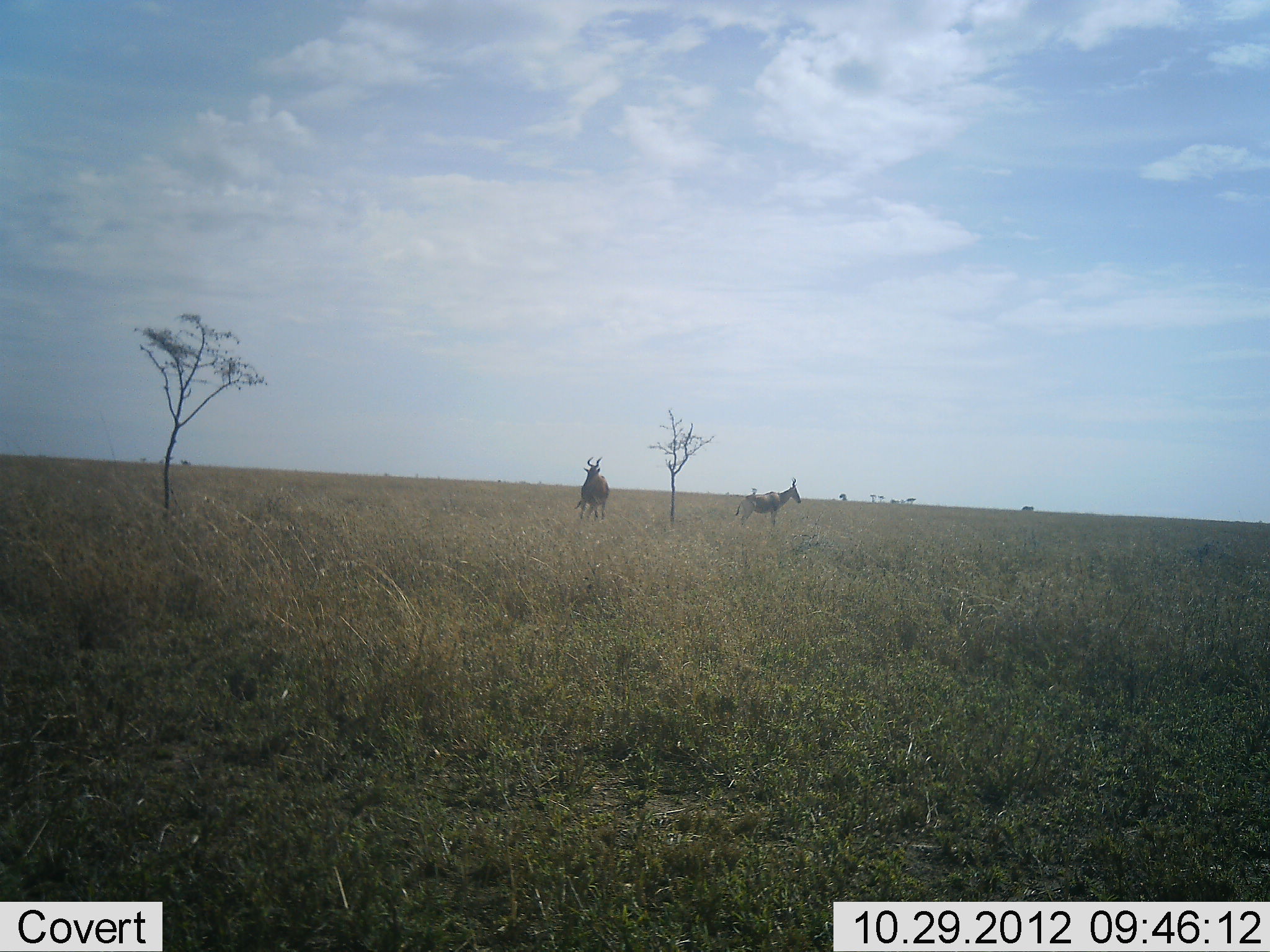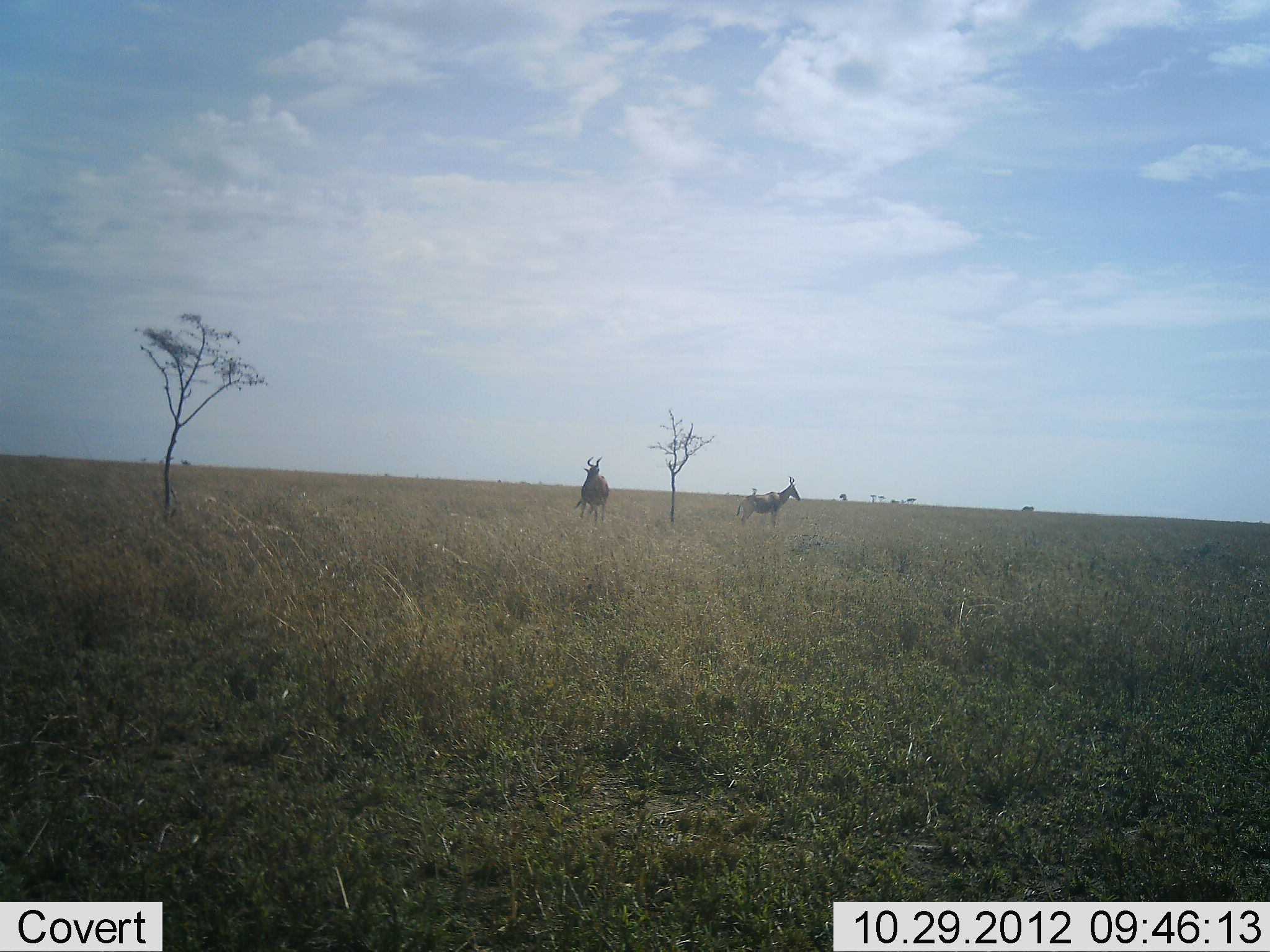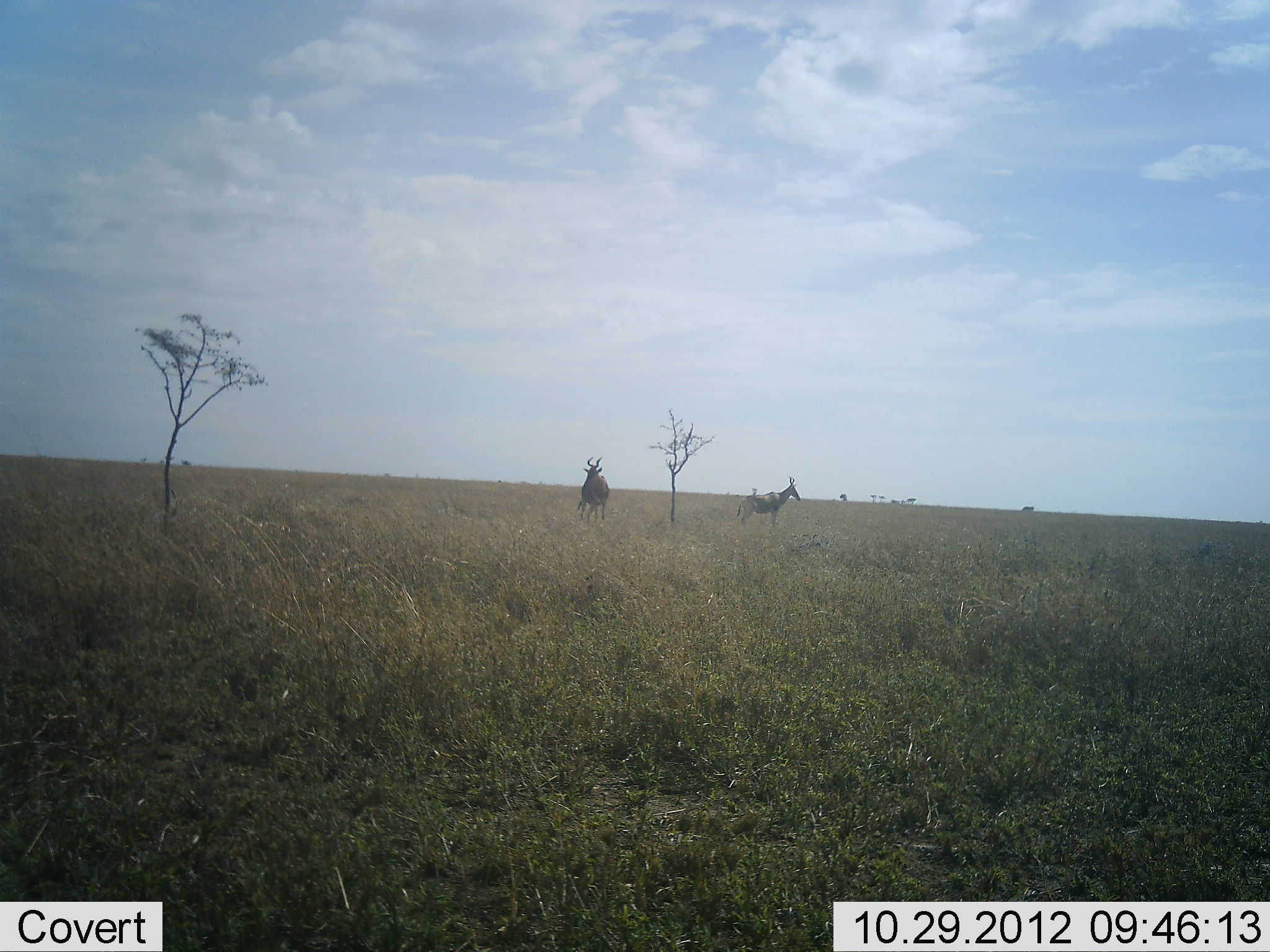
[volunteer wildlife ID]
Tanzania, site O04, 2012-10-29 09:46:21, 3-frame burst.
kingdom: Animalia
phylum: Chordata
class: Mammalia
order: Artiodactyla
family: Bovidae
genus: Alcelaphus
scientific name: Alcelaphus buselaphus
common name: hartebeest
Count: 2.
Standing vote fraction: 100%.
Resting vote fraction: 0%.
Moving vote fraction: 0%.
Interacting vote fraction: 0%.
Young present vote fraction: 0%.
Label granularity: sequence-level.